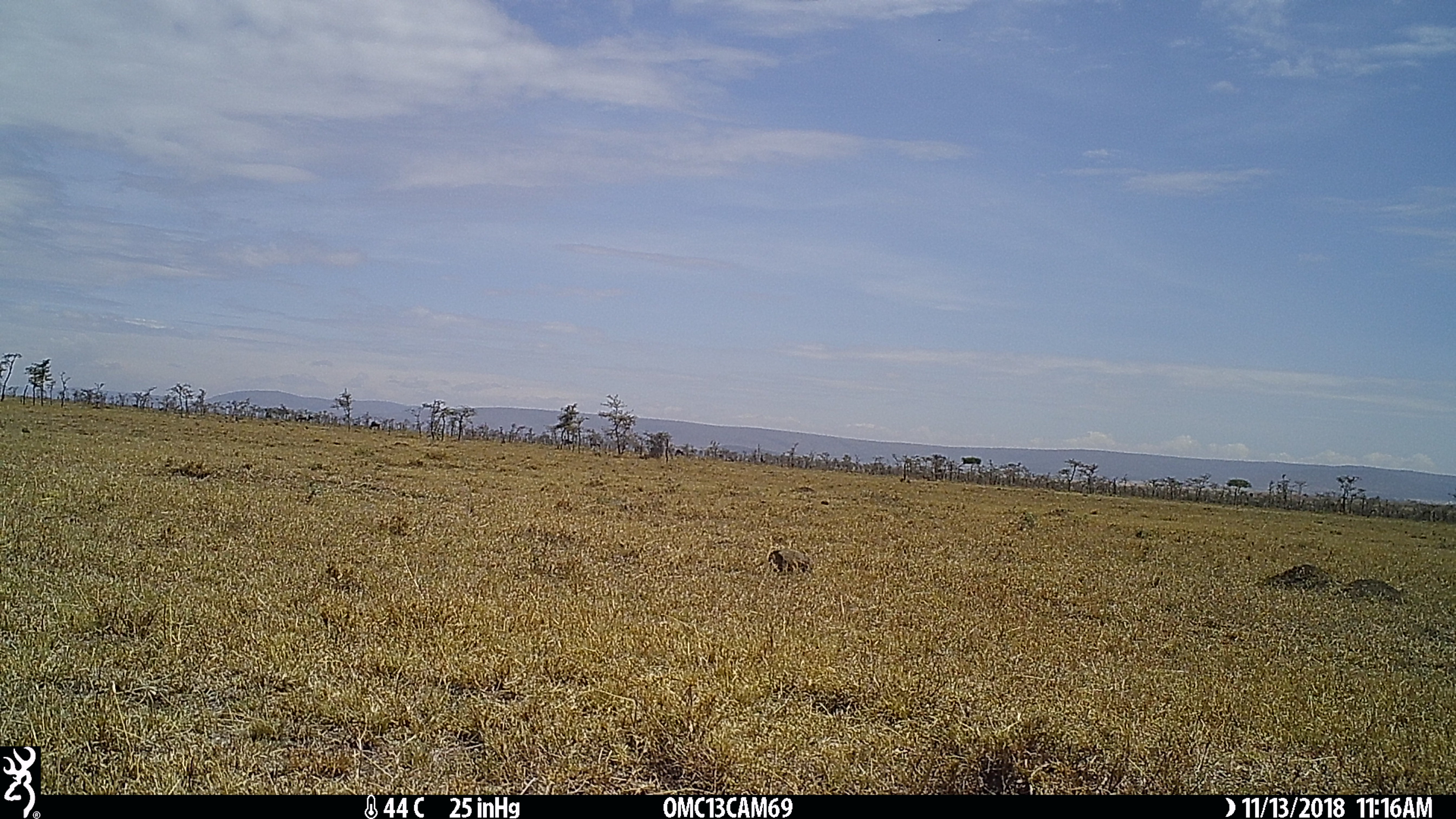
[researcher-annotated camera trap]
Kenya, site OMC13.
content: unidentified animal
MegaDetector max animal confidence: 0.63